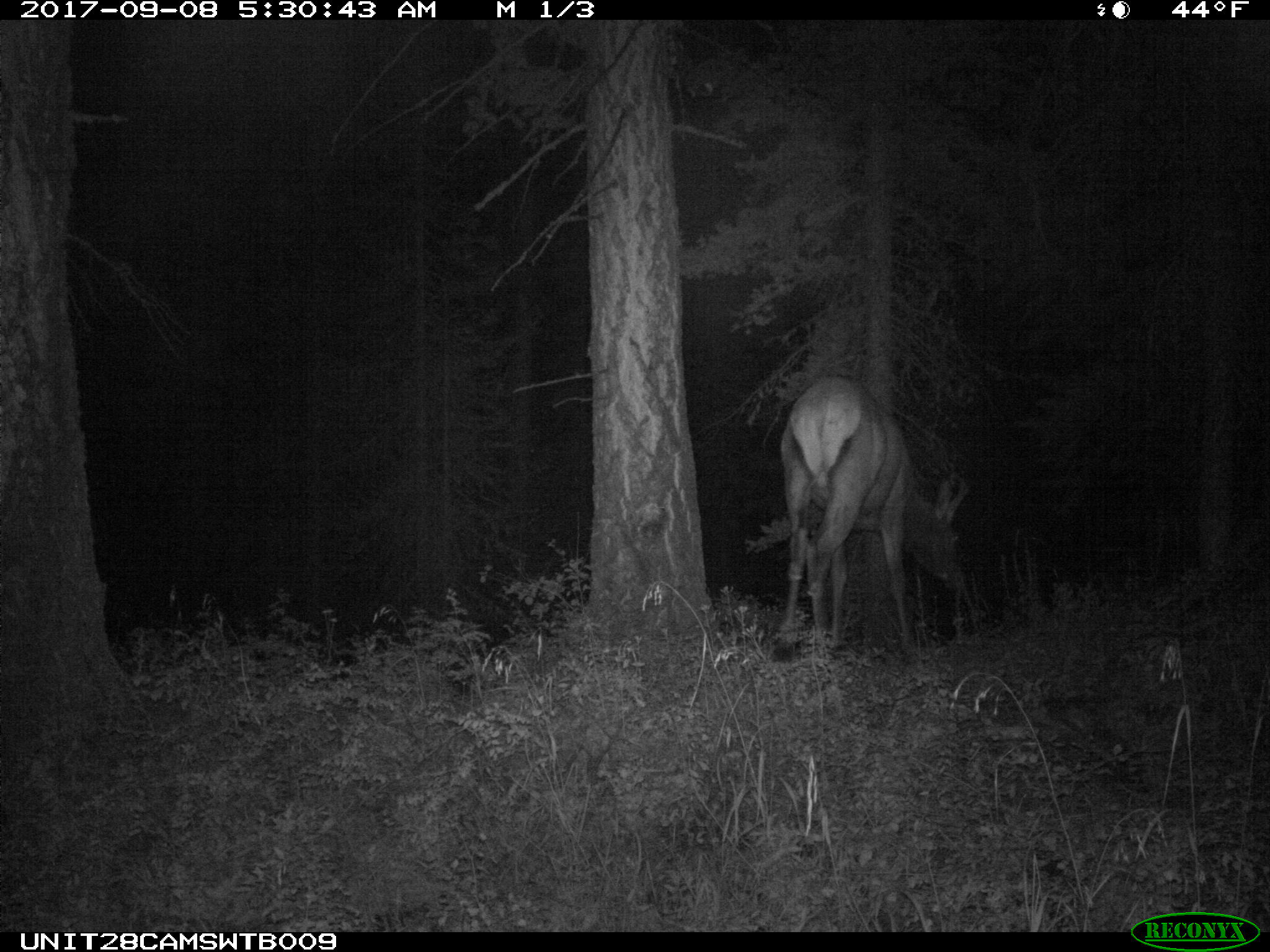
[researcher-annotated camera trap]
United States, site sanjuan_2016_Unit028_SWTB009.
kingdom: Animalia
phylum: Chordata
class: Mammalia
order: Artiodactyla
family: Cervidae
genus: Cervus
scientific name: Cervus elaphus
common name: red deer